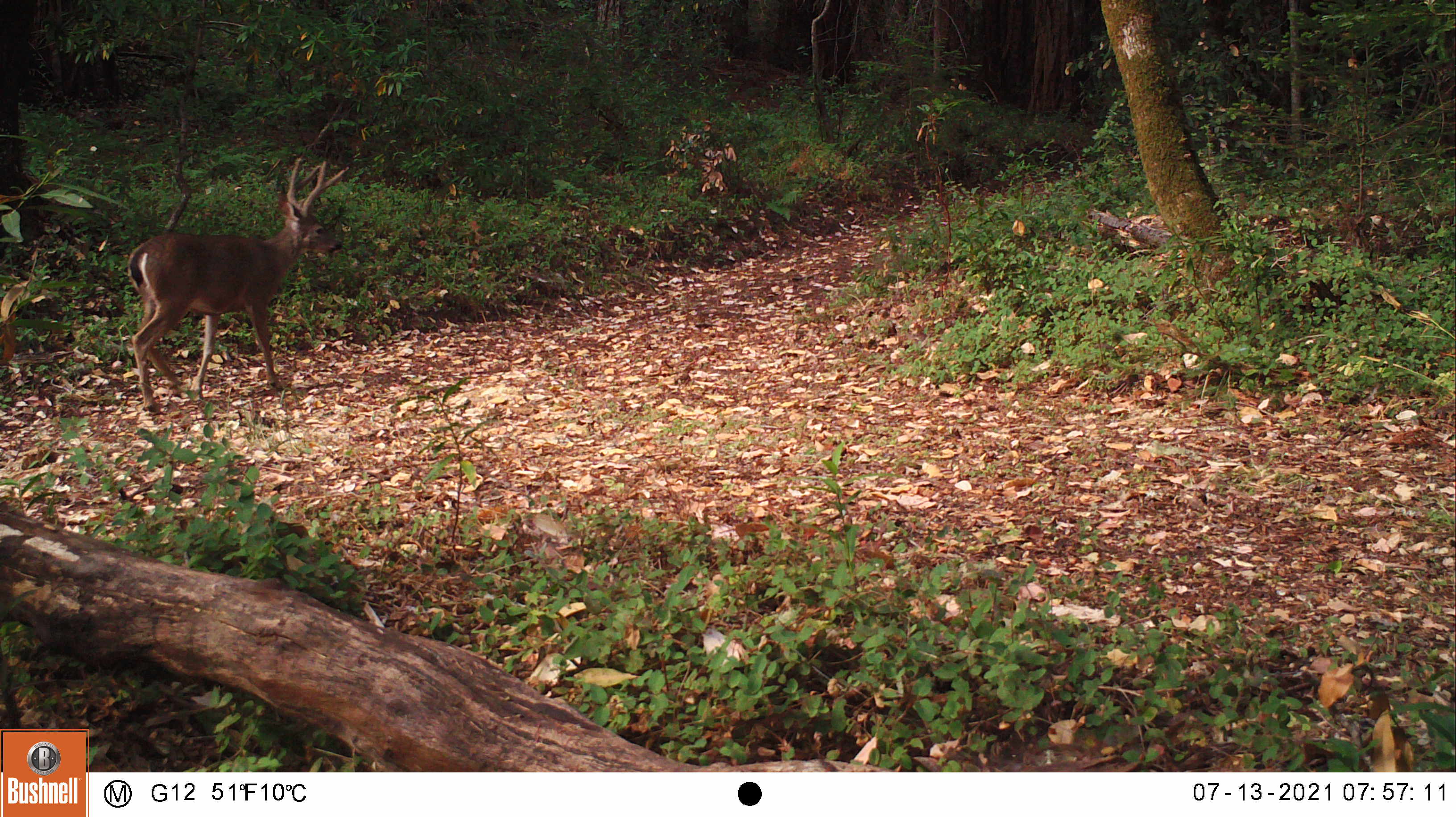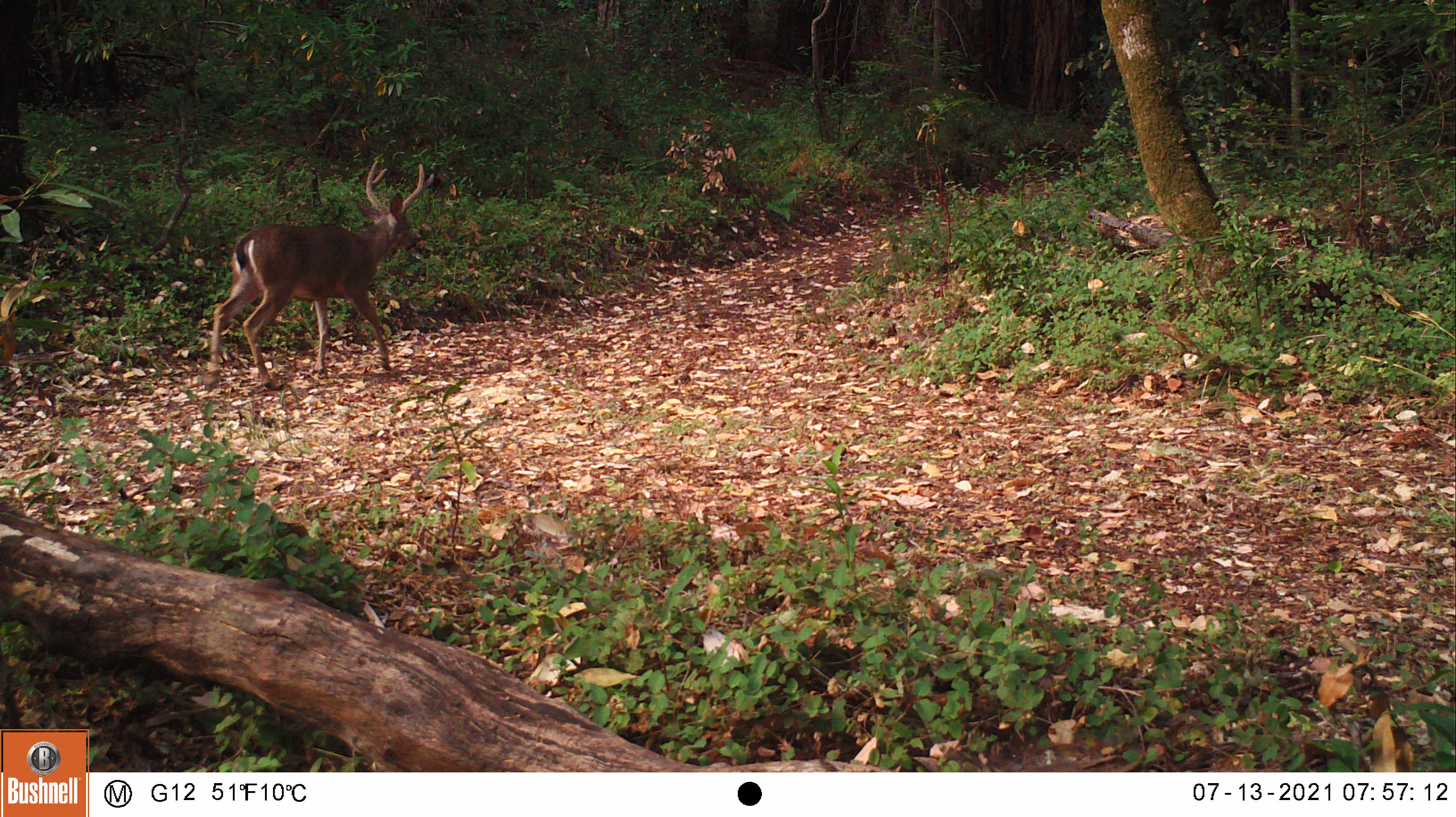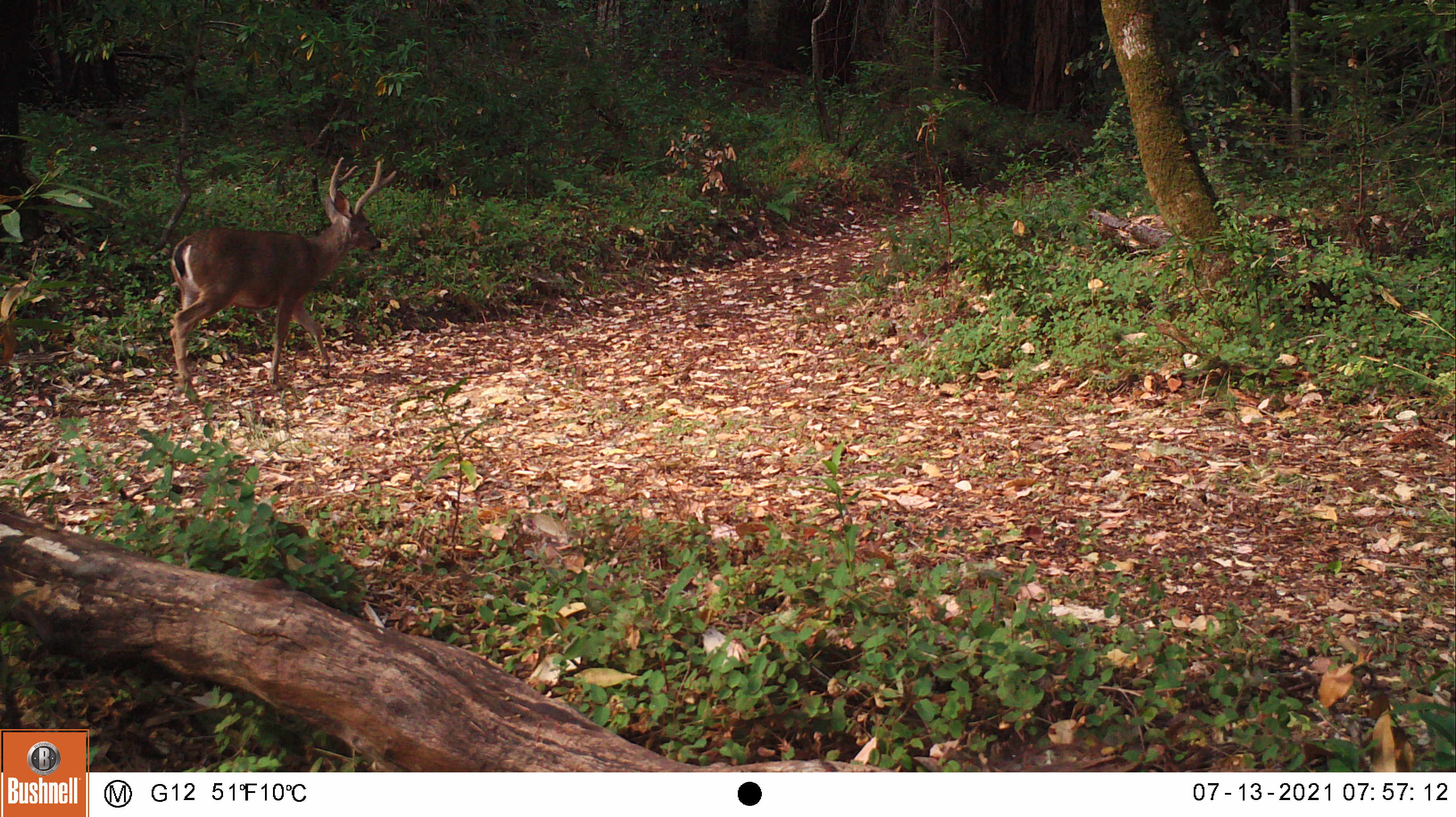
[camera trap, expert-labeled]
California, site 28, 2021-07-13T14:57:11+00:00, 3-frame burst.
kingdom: Animalia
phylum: Chordata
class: Mammalia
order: Artiodactyla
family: Cervidae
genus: Odocoileus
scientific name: Odocoileus hemionus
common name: mule deer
Mule deer (Odocoileus hemionus).